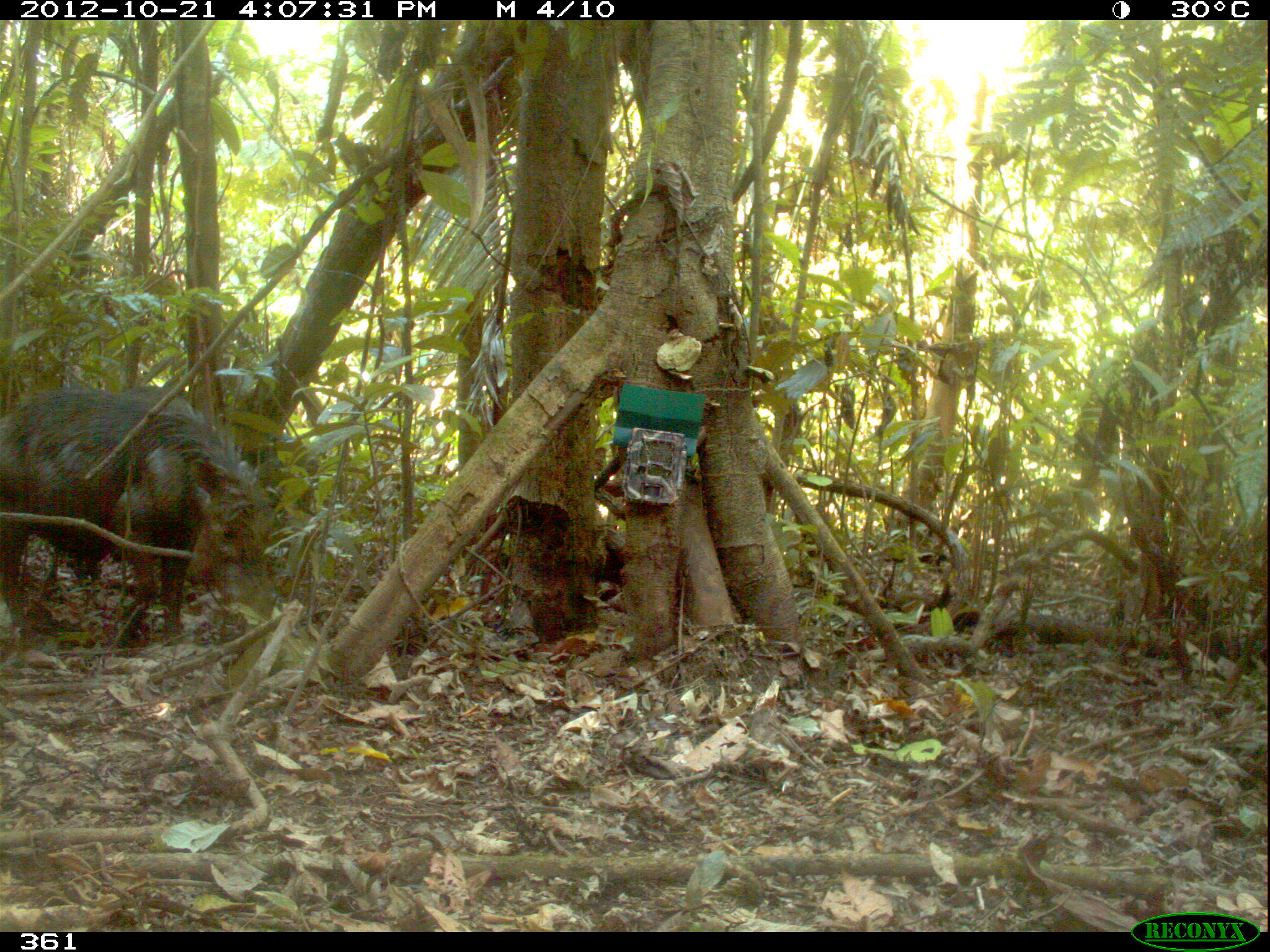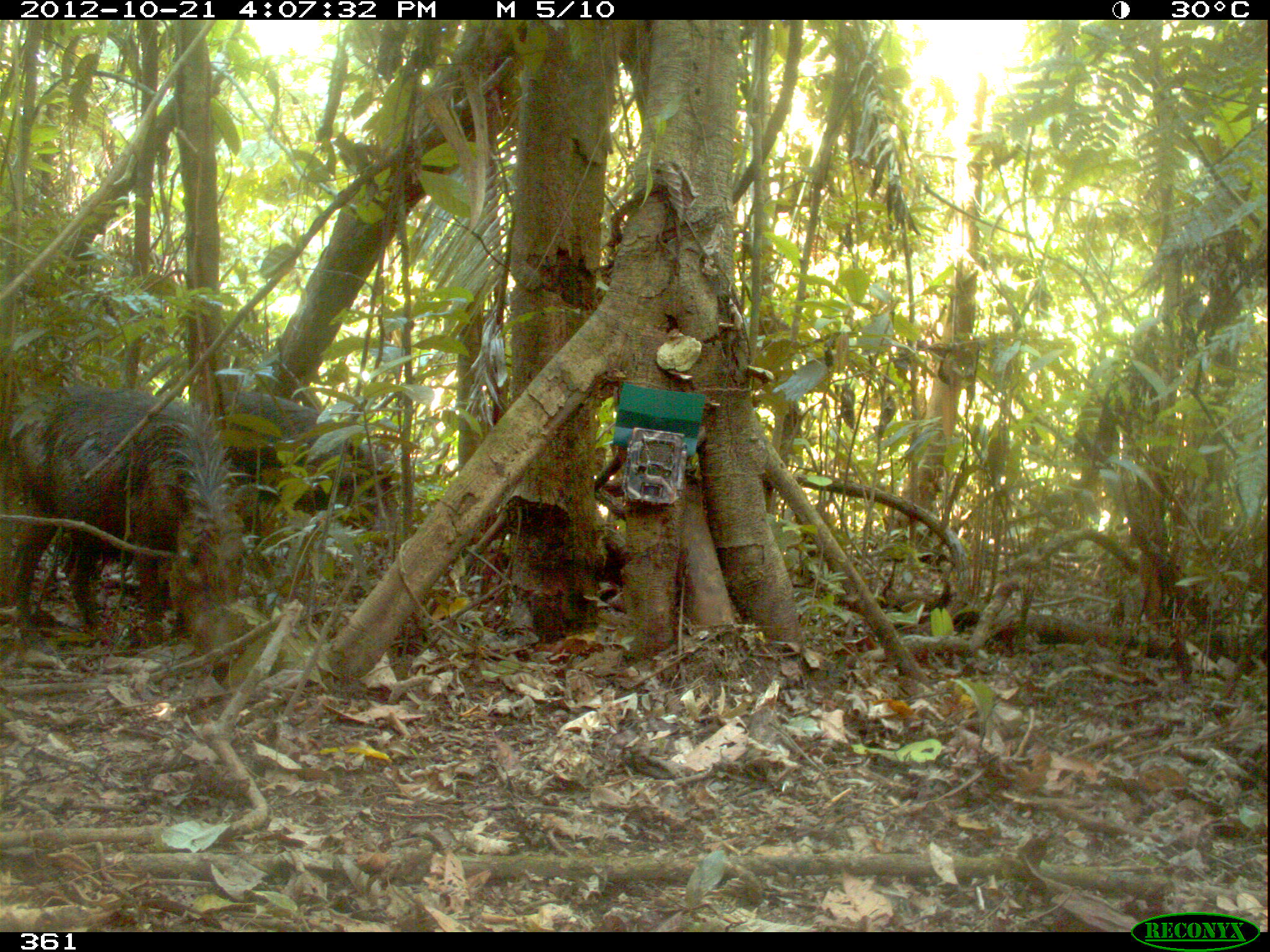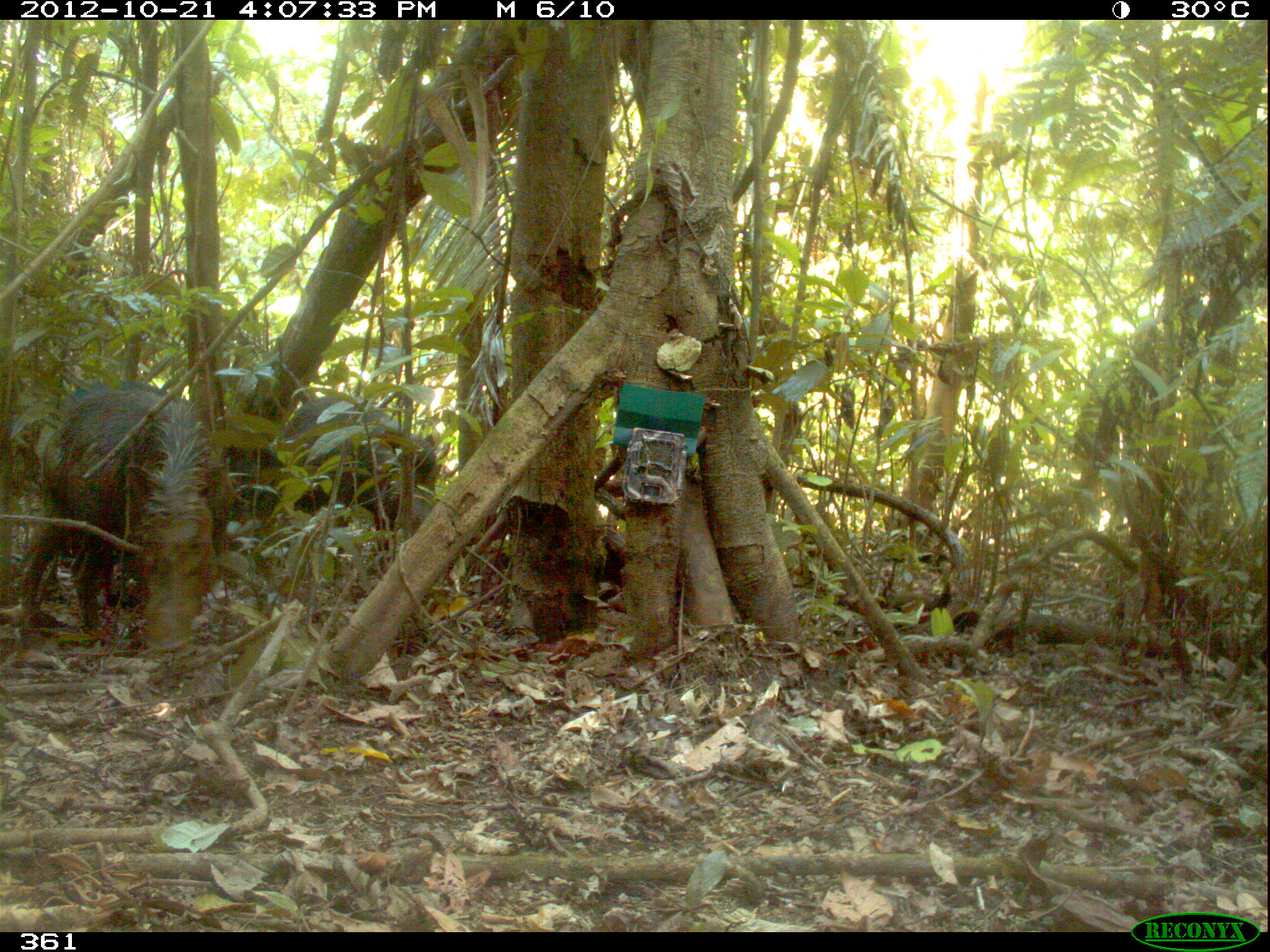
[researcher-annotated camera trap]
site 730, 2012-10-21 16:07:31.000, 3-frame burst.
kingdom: Animalia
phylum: Chordata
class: Mammalia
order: Artiodactyla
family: Tayassuidae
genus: Tayassu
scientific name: Tayassu pecari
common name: white-lipped peccary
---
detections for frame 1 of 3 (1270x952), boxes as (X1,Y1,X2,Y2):
tayassu pecari: (0,383,273,657); (237,422,320,512)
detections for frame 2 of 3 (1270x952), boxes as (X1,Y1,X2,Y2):
tayassu pecari: (1,384,244,664); (189,386,399,543)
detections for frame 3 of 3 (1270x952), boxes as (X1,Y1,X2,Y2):
tayassu pecari: (15,382,230,656); (217,390,438,570)